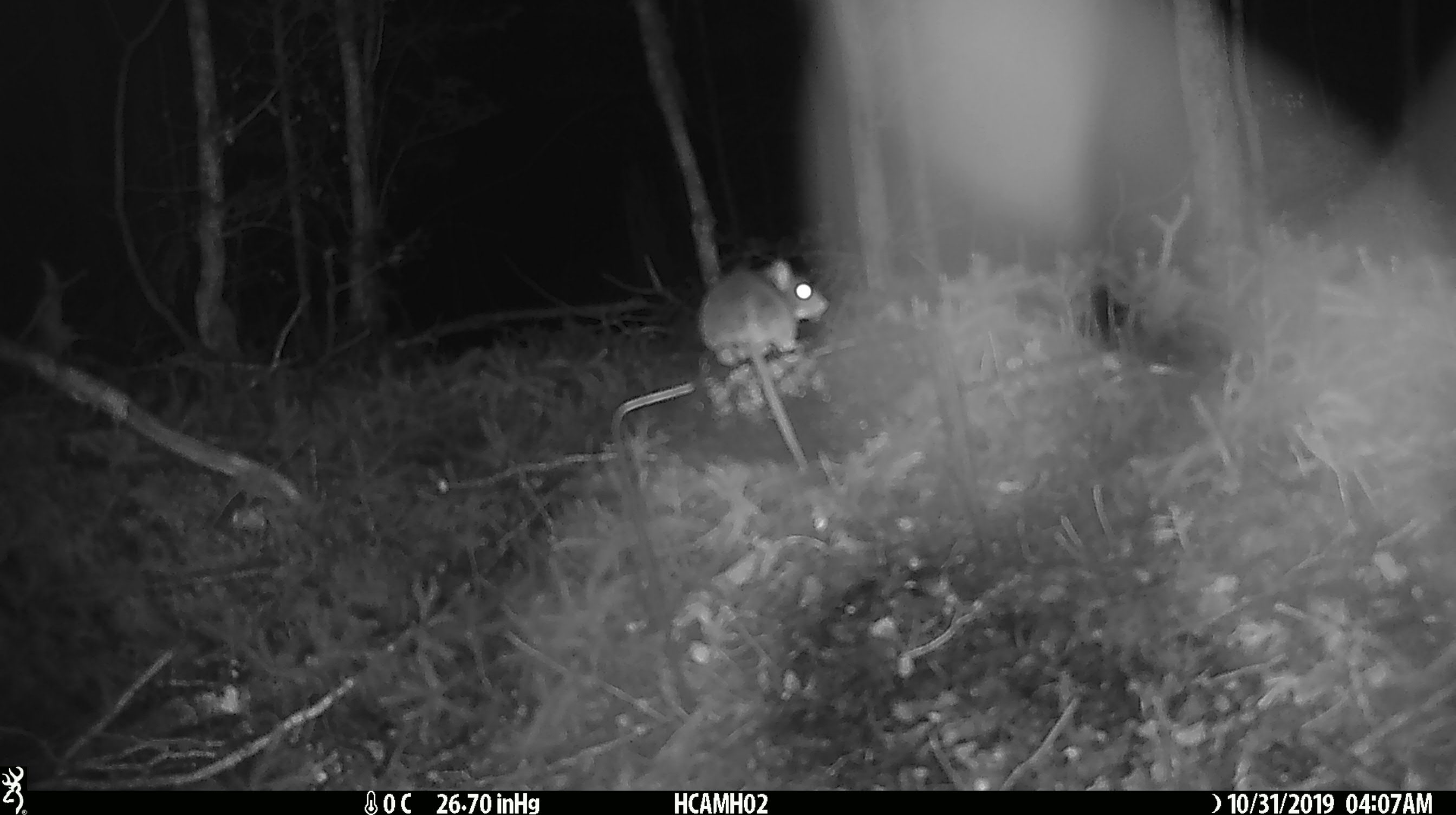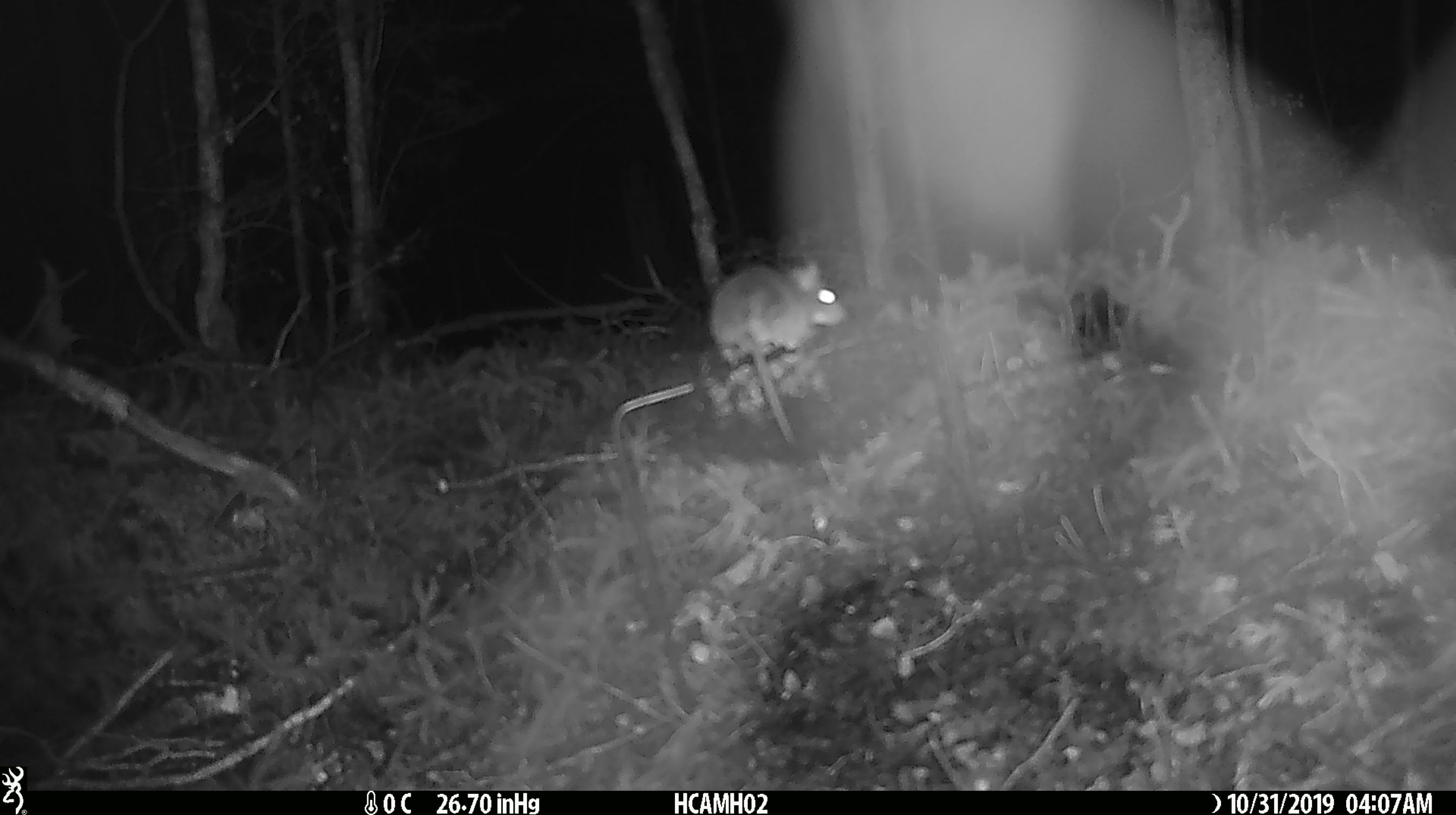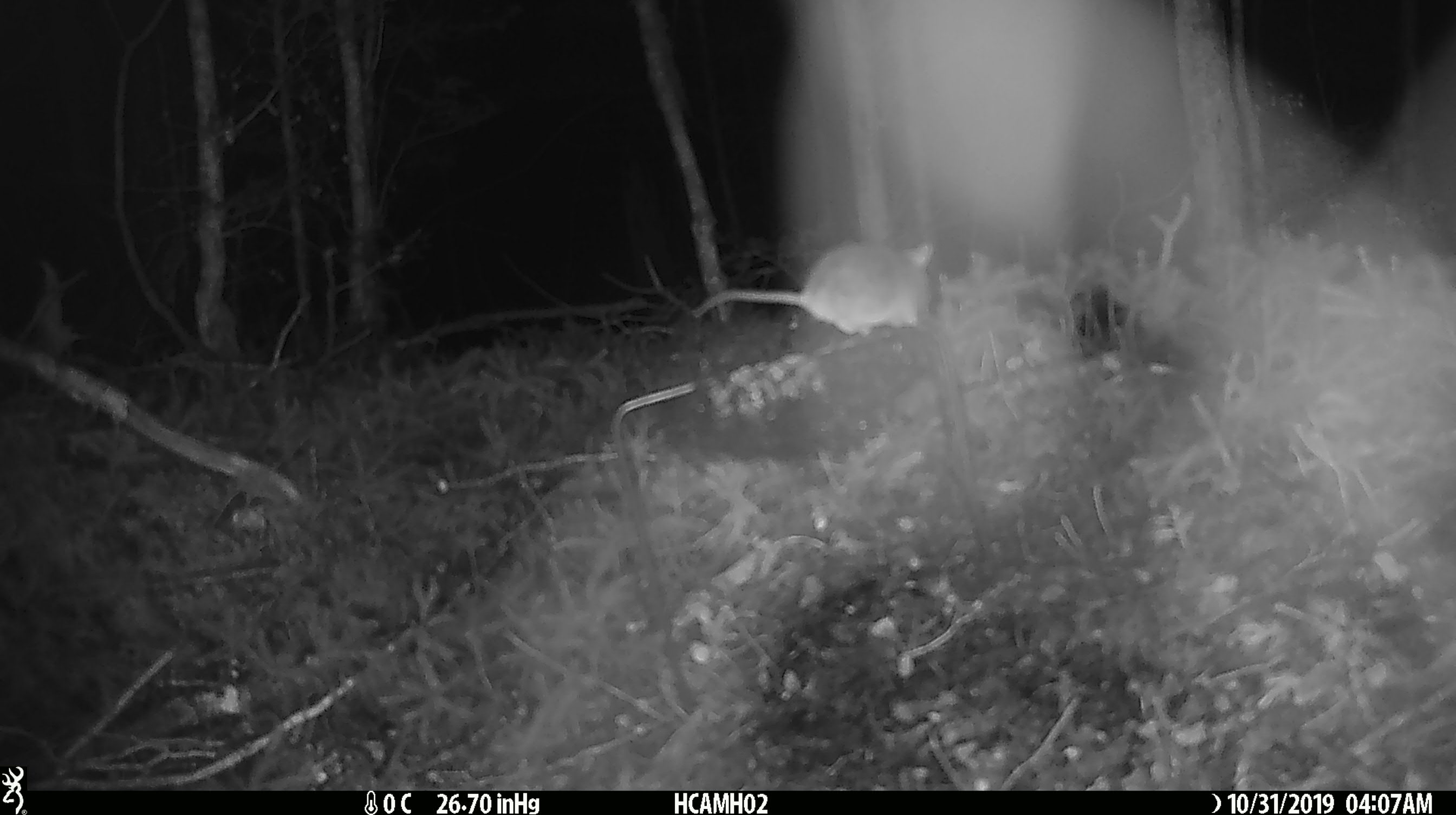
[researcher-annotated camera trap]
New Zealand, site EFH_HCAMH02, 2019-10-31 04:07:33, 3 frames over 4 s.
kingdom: Animalia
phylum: Chordata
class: Mammalia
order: Rodentia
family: Muridae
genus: Mus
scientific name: Mus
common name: mouse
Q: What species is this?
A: Mouse (Mus).